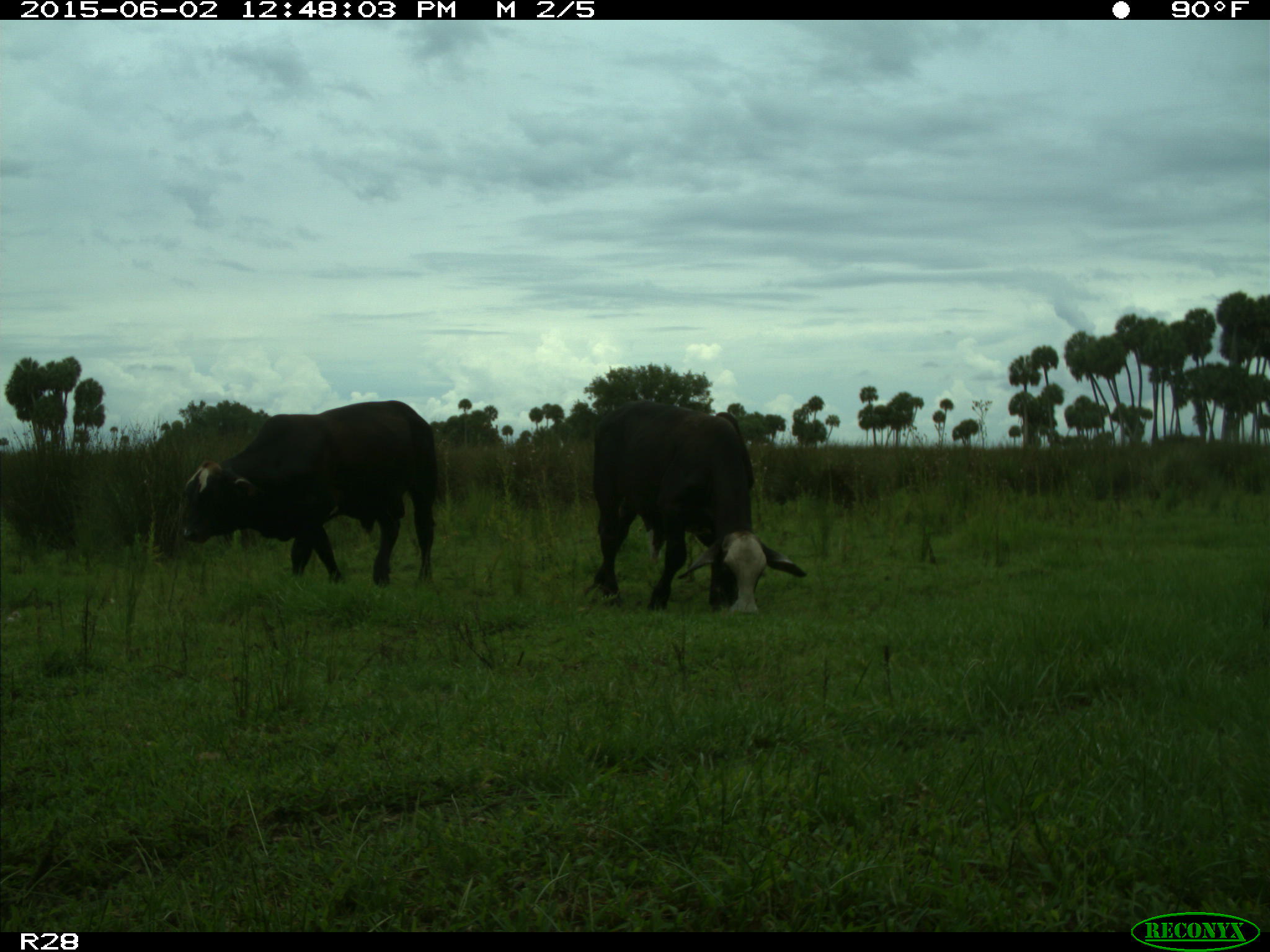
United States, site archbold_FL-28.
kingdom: Animalia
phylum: Chordata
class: Mammalia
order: Artiodactyla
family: Bovidae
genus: Bos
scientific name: Bos taurus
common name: domestic cow